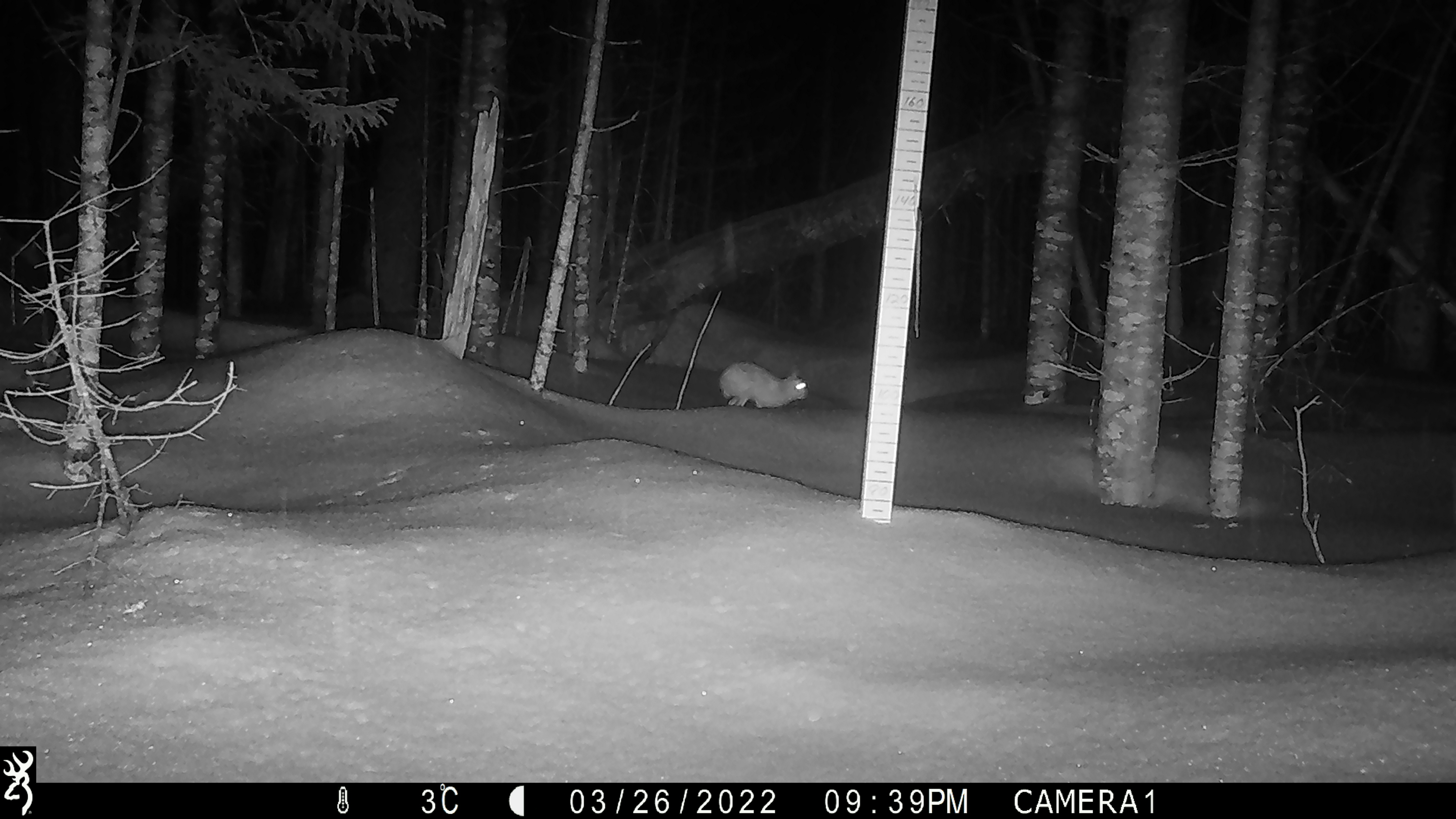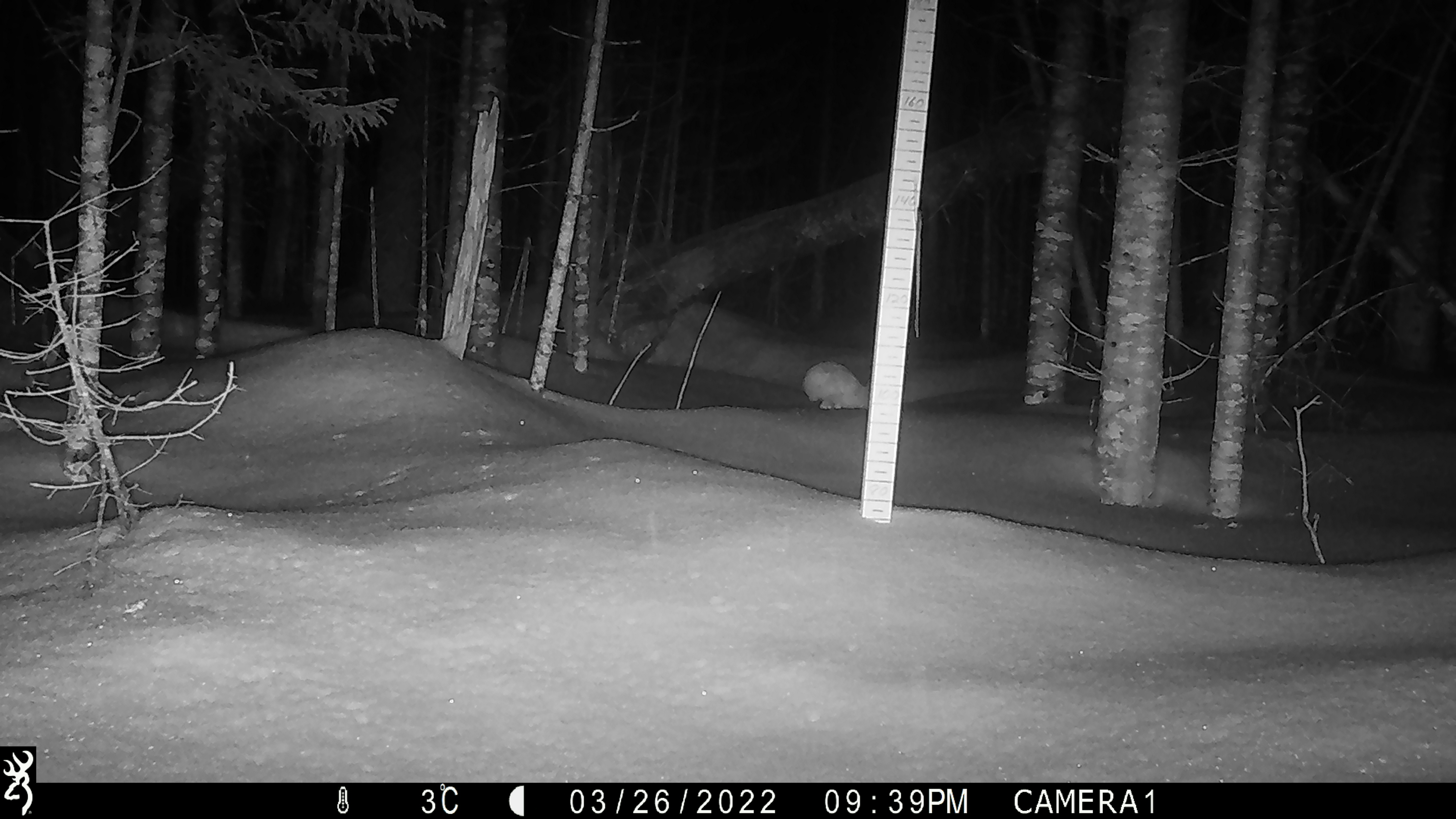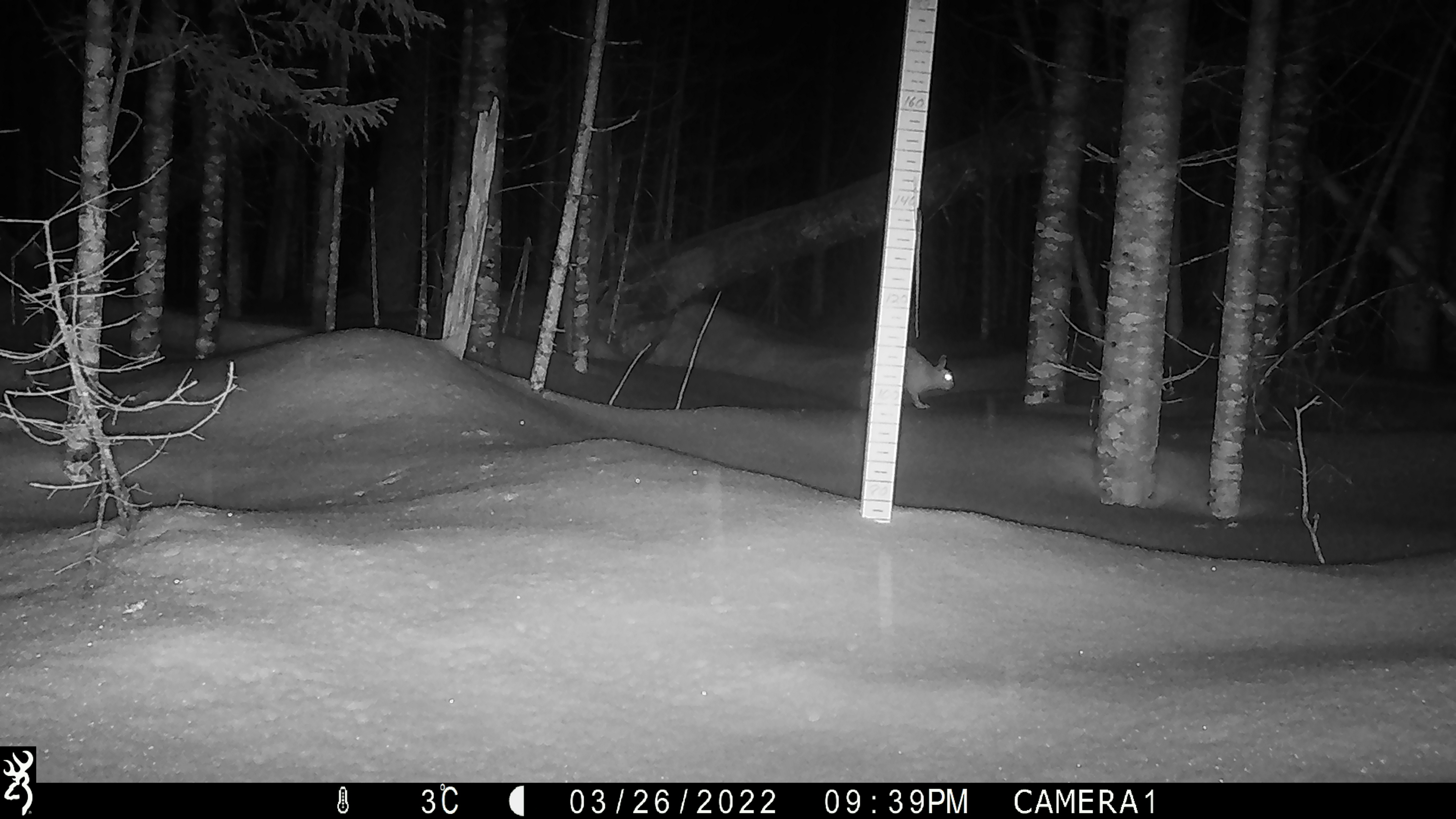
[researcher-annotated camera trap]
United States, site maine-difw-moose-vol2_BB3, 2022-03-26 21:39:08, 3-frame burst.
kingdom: Animalia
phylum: Chordata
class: Mammalia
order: Lagomorpha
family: Leporidae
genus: Lepus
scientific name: Lepus americanus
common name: snowshoe hare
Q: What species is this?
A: Snowshoe hare (Lepus americanus).